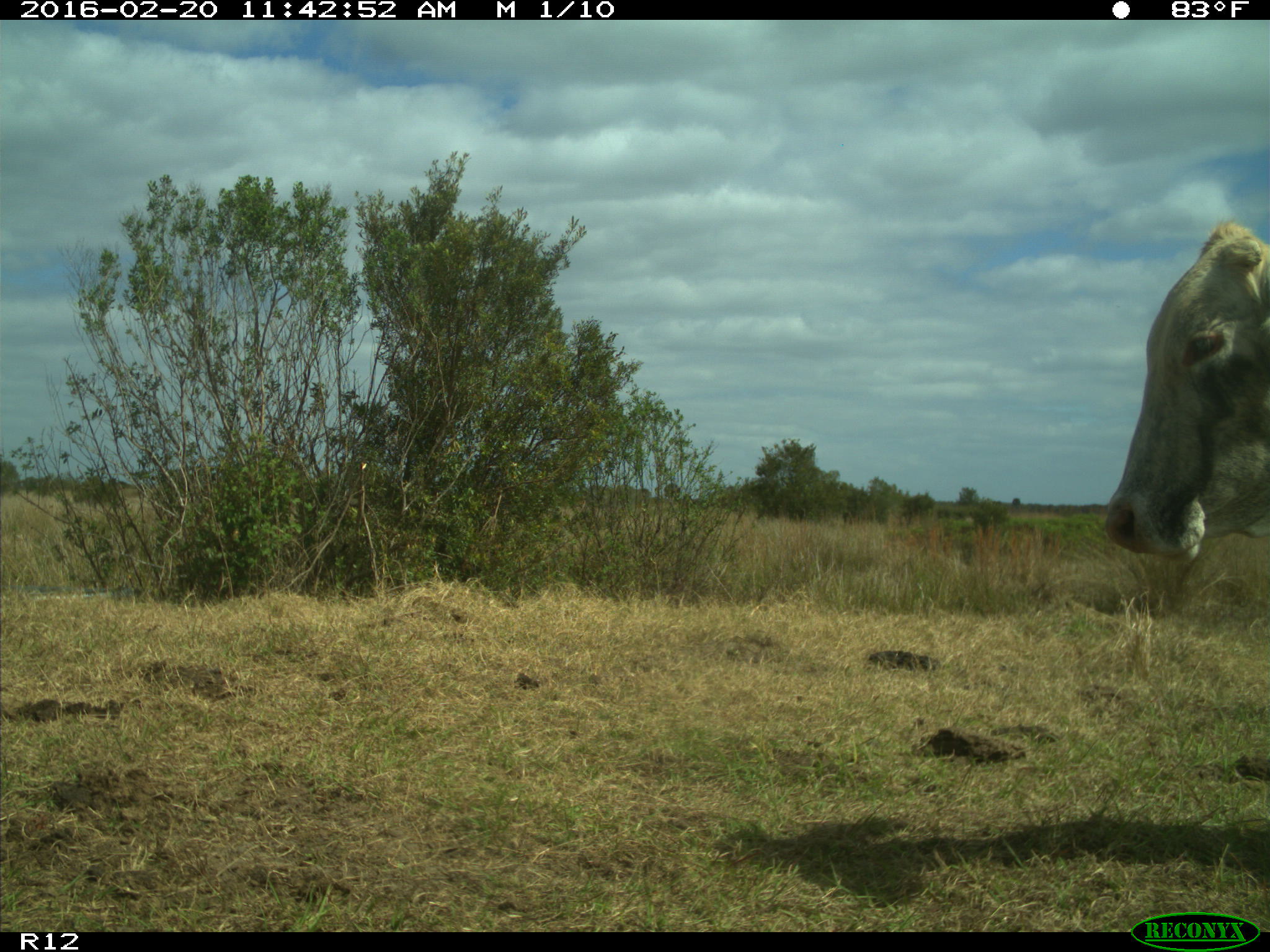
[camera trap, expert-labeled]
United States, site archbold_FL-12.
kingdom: Animalia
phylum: Chordata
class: Mammalia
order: Artiodactyla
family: Bovidae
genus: Bos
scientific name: Bos taurus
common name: domestic cow